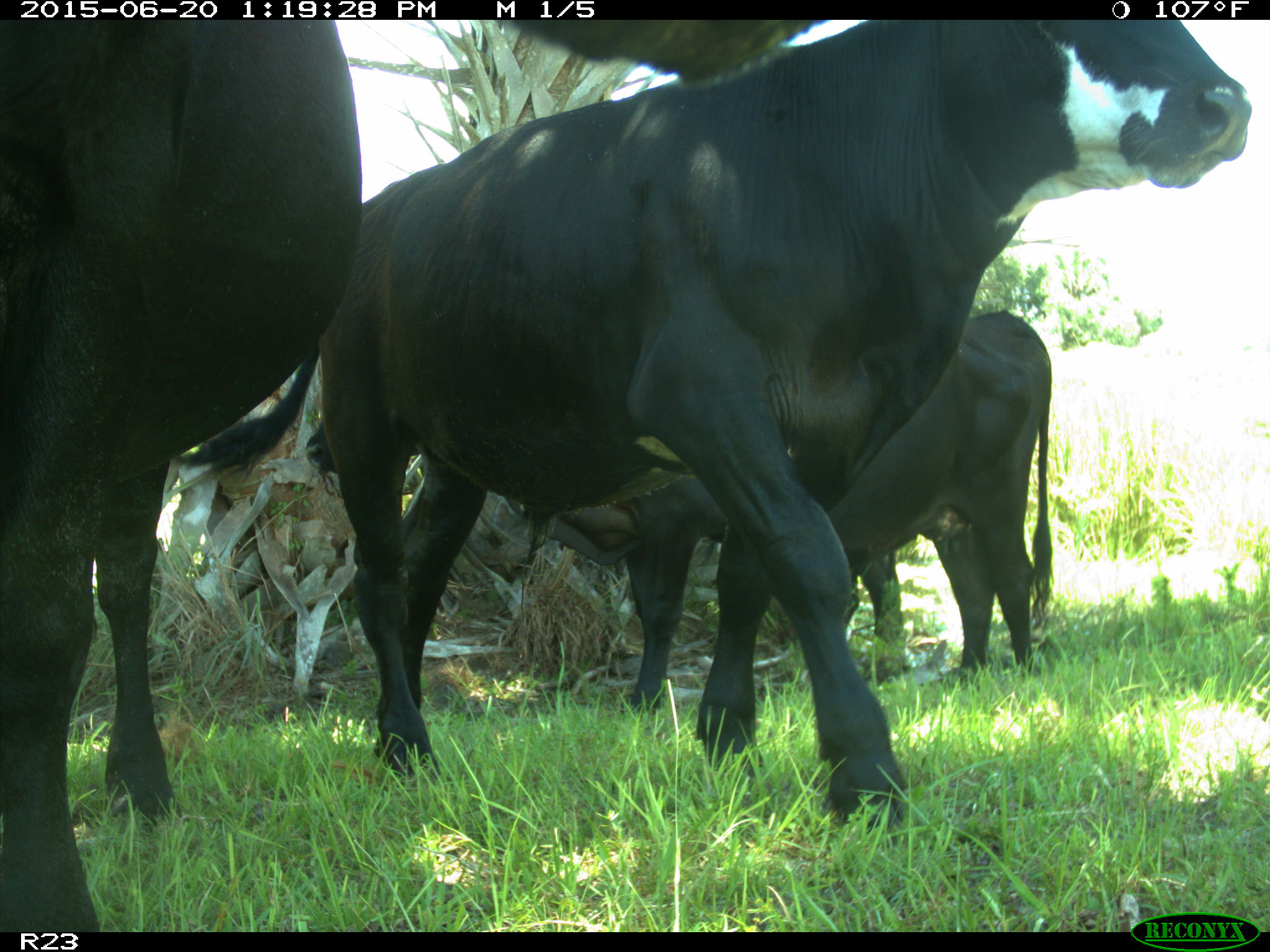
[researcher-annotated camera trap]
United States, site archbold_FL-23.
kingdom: Animalia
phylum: Chordata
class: Mammalia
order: Artiodactyla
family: Bovidae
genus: Bos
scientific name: Bos taurus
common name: domestic cow